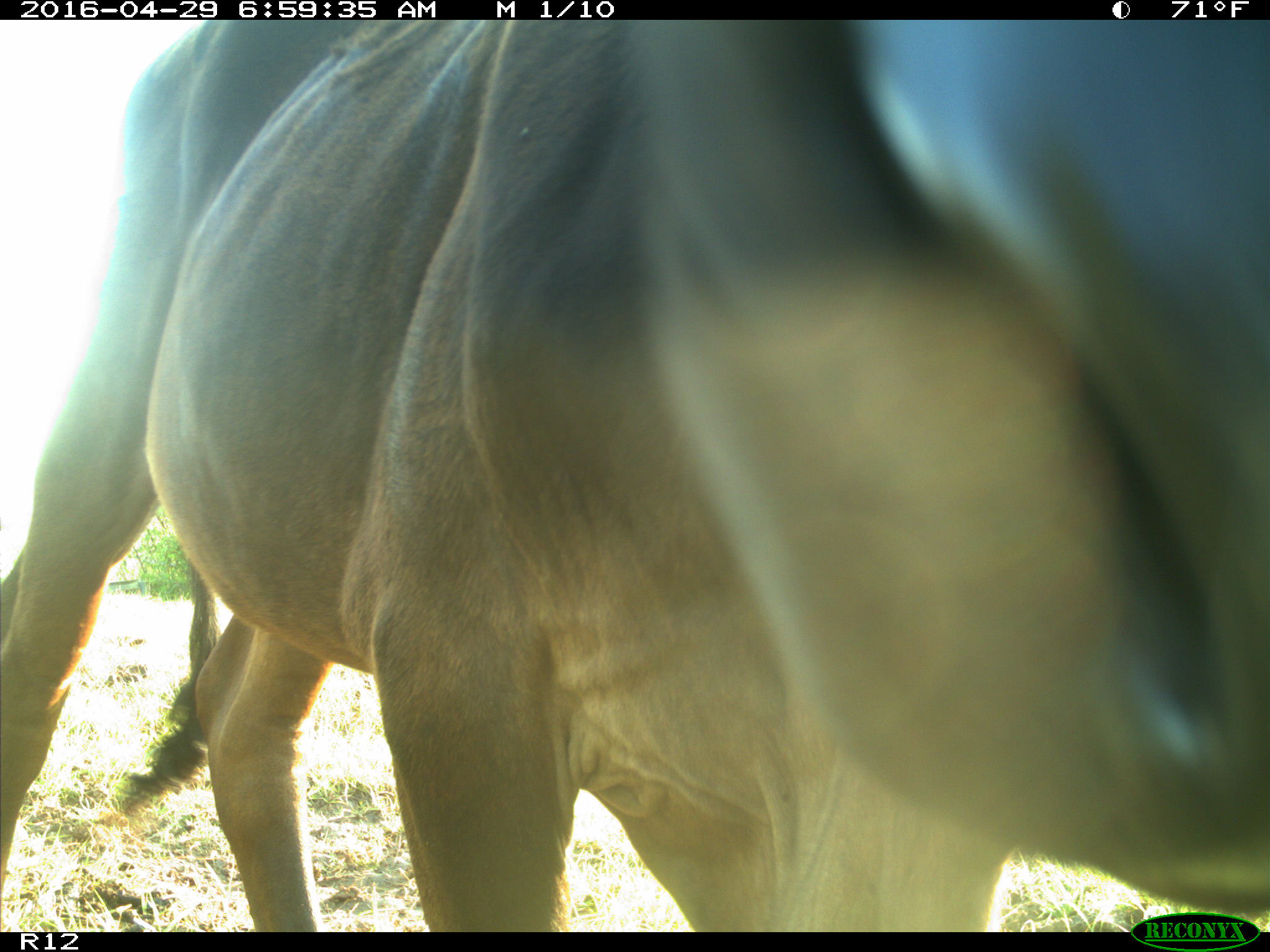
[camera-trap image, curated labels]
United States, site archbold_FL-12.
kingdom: Animalia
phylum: Chordata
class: Mammalia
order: Artiodactyla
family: Bovidae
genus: Bos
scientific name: Bos taurus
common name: domestic cow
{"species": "Bos taurus (domestic cow)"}